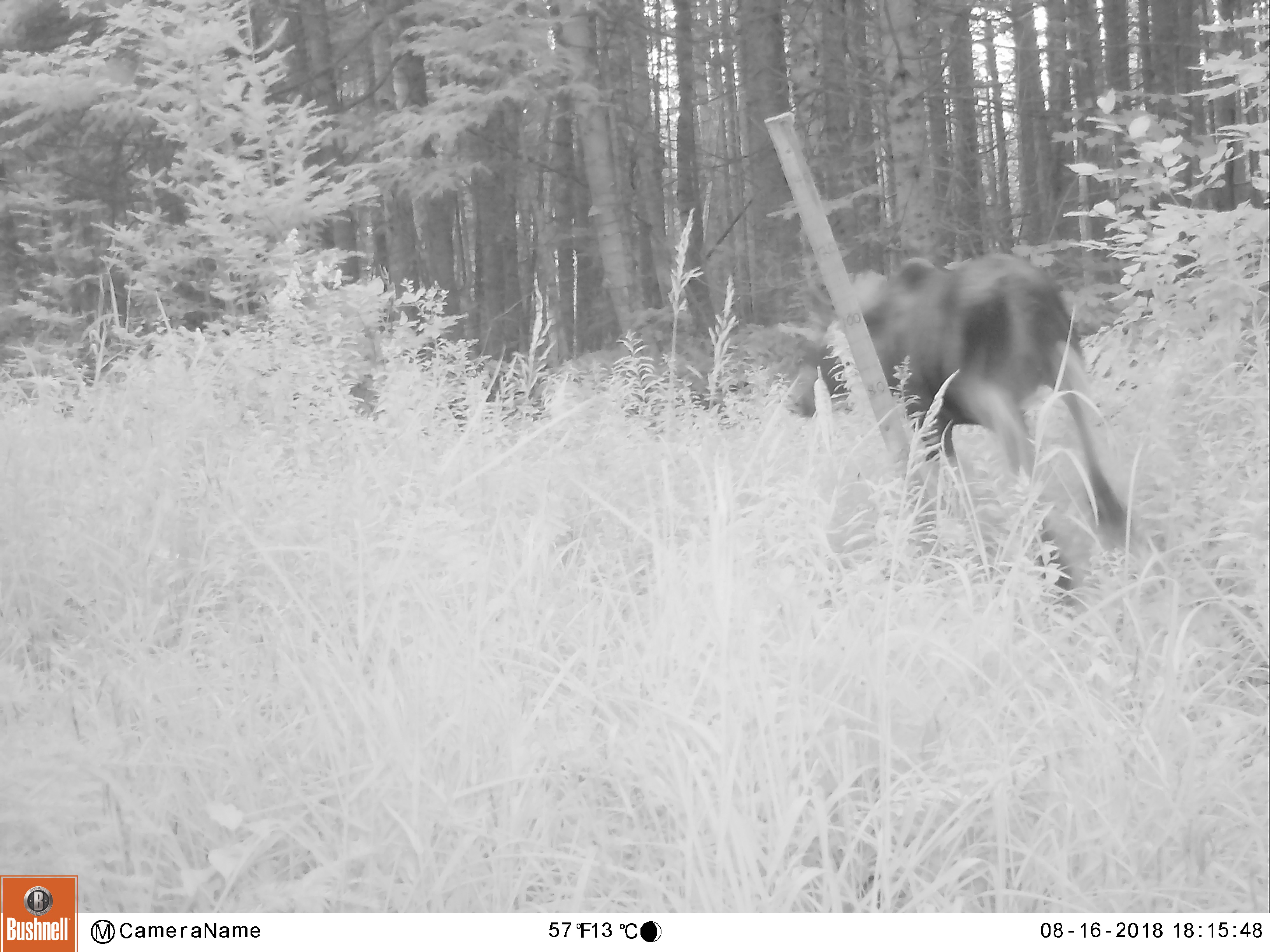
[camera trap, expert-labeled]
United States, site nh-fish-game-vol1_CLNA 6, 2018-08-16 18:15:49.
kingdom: Animalia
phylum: Chordata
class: Mammalia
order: Artiodactyla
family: Cervidae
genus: Alces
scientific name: Alces alces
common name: moose